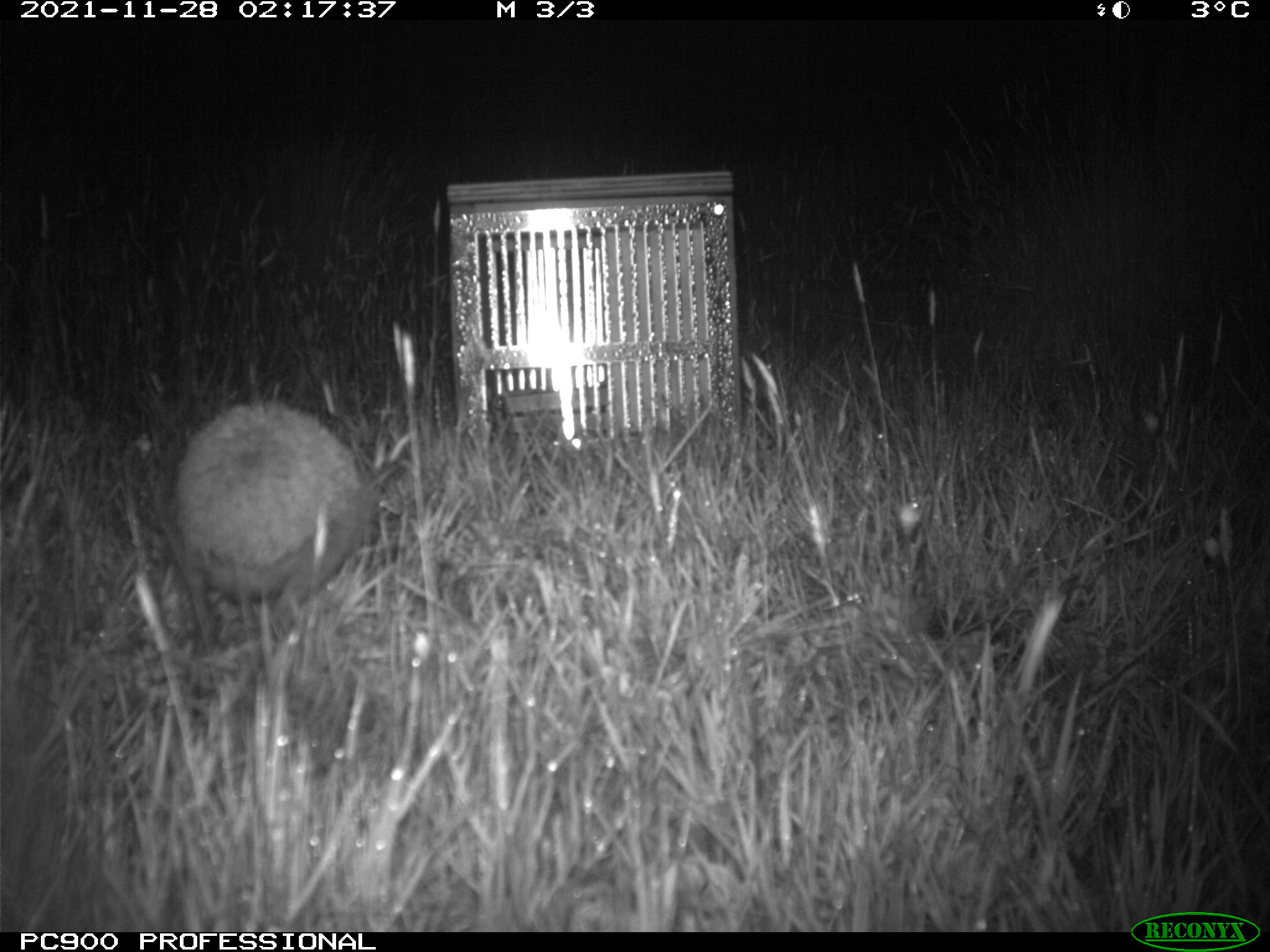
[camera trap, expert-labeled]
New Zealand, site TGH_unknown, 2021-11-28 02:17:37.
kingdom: Animalia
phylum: Chordata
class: Mammalia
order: Eulipotyphla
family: Erinaceidae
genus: Erinaceus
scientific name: Erinaceus europaeus europaeus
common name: european hedgehog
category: hedgehog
Hedgehog (european hedgehog) (Erinaceus europaeus europaeus).